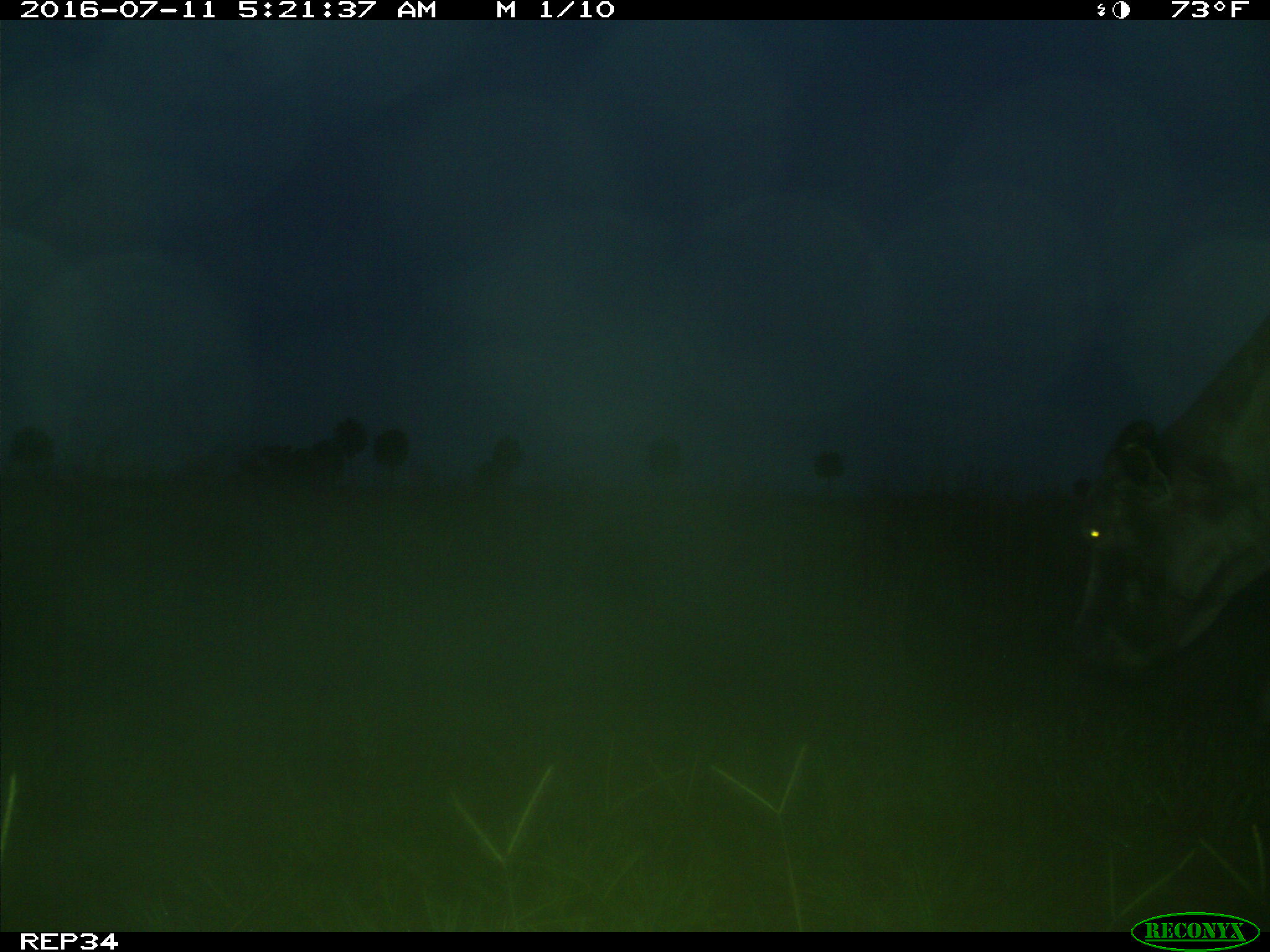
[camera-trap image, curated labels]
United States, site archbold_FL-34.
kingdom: Animalia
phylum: Chordata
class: Mammalia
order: Artiodactyla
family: Bovidae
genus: Bos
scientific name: Bos taurus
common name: domestic cow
Bos taurus (domestic cow).